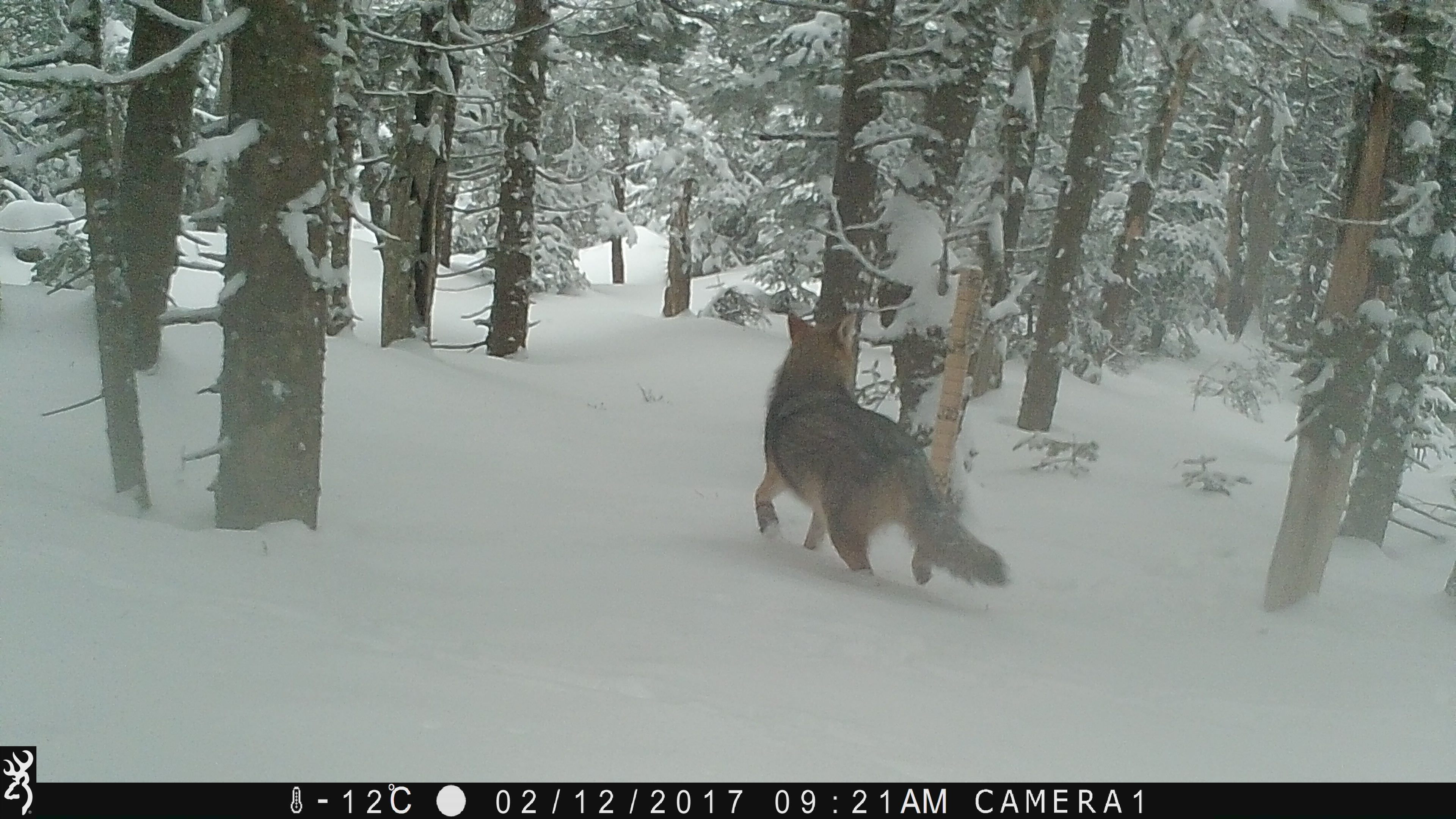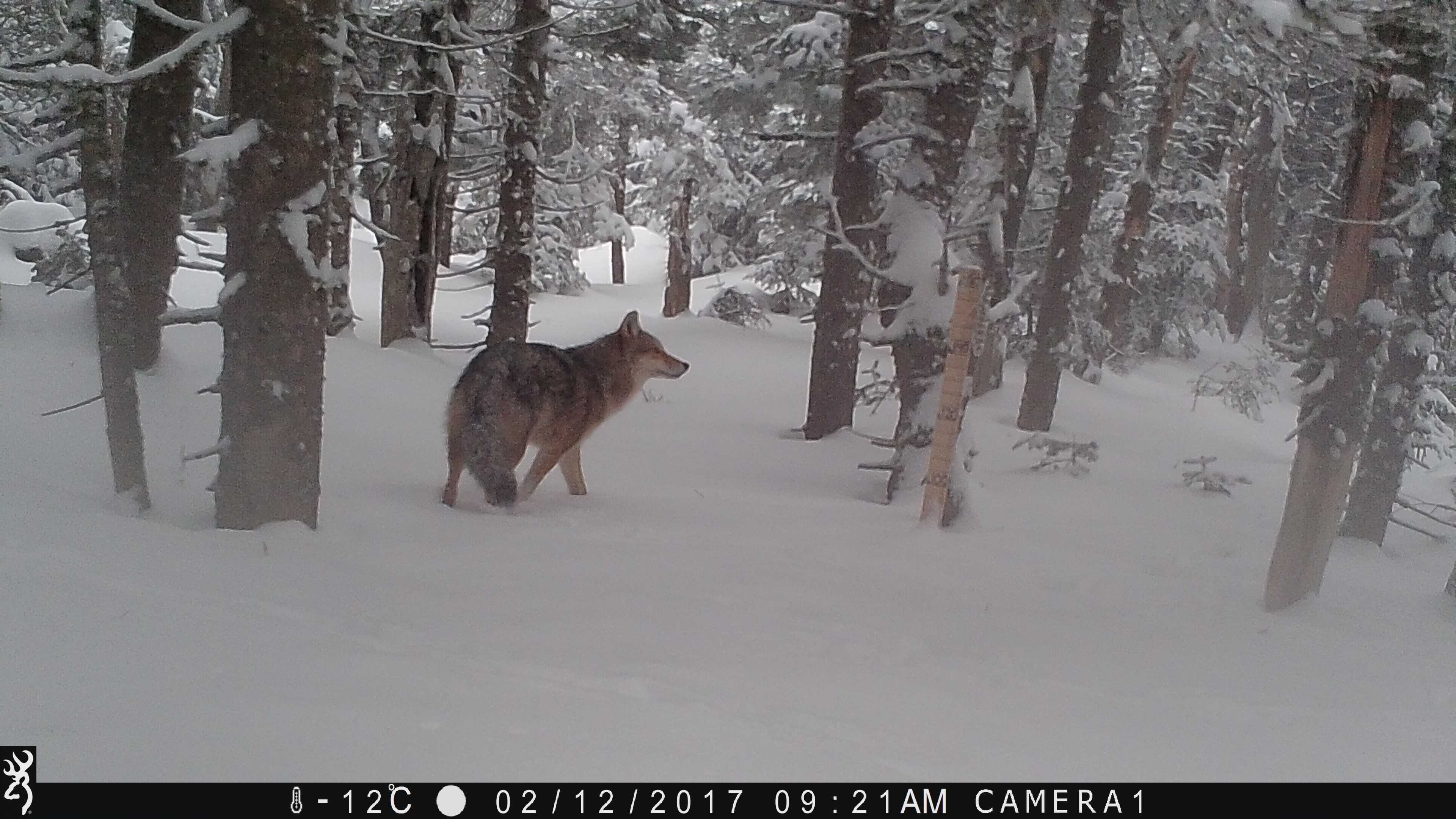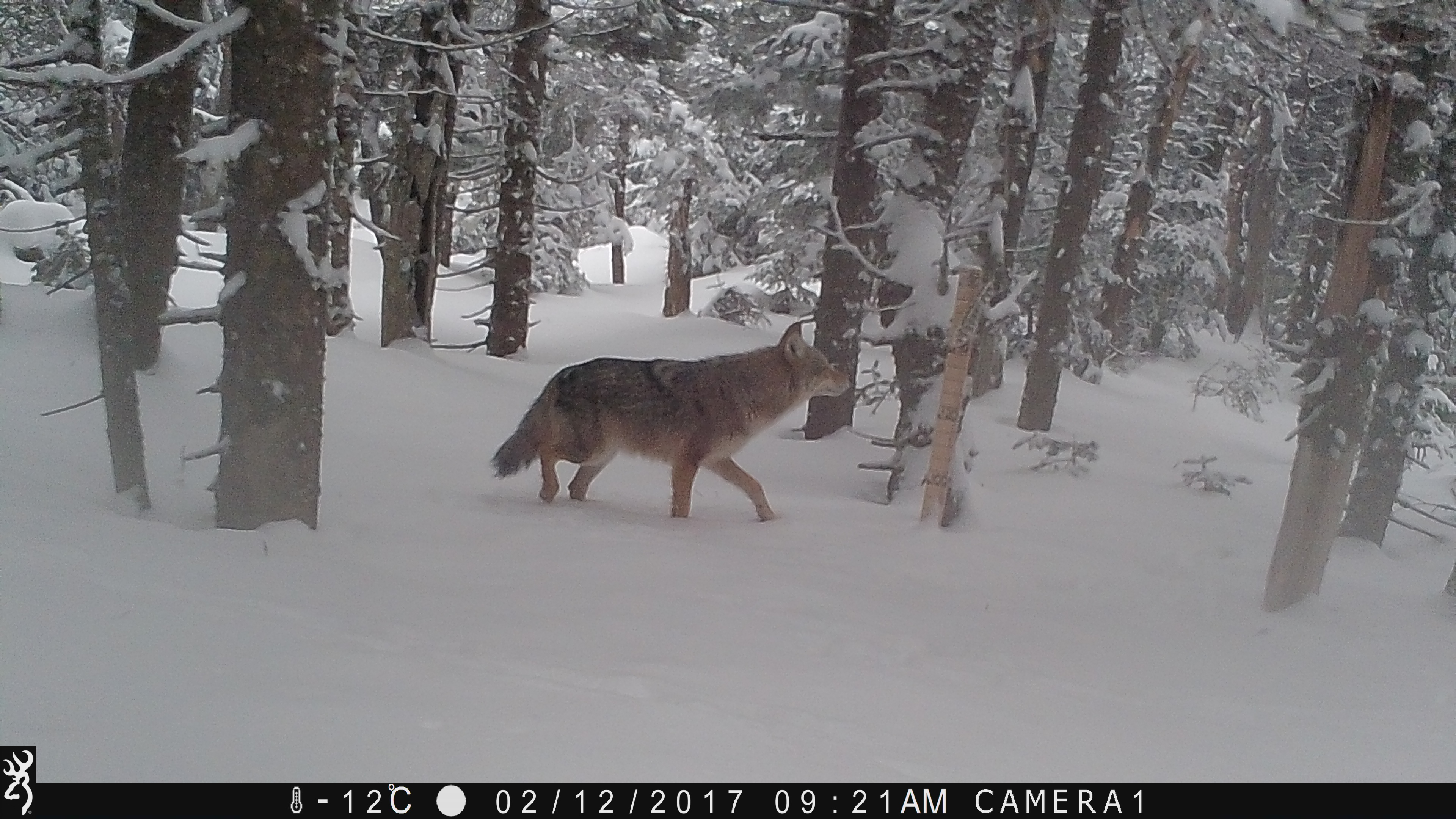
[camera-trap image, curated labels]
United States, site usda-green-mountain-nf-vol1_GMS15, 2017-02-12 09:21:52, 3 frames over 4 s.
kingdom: Animalia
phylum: Chordata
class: Mammalia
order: Carnivora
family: Canidae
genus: Canis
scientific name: Canis latrans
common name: coyote